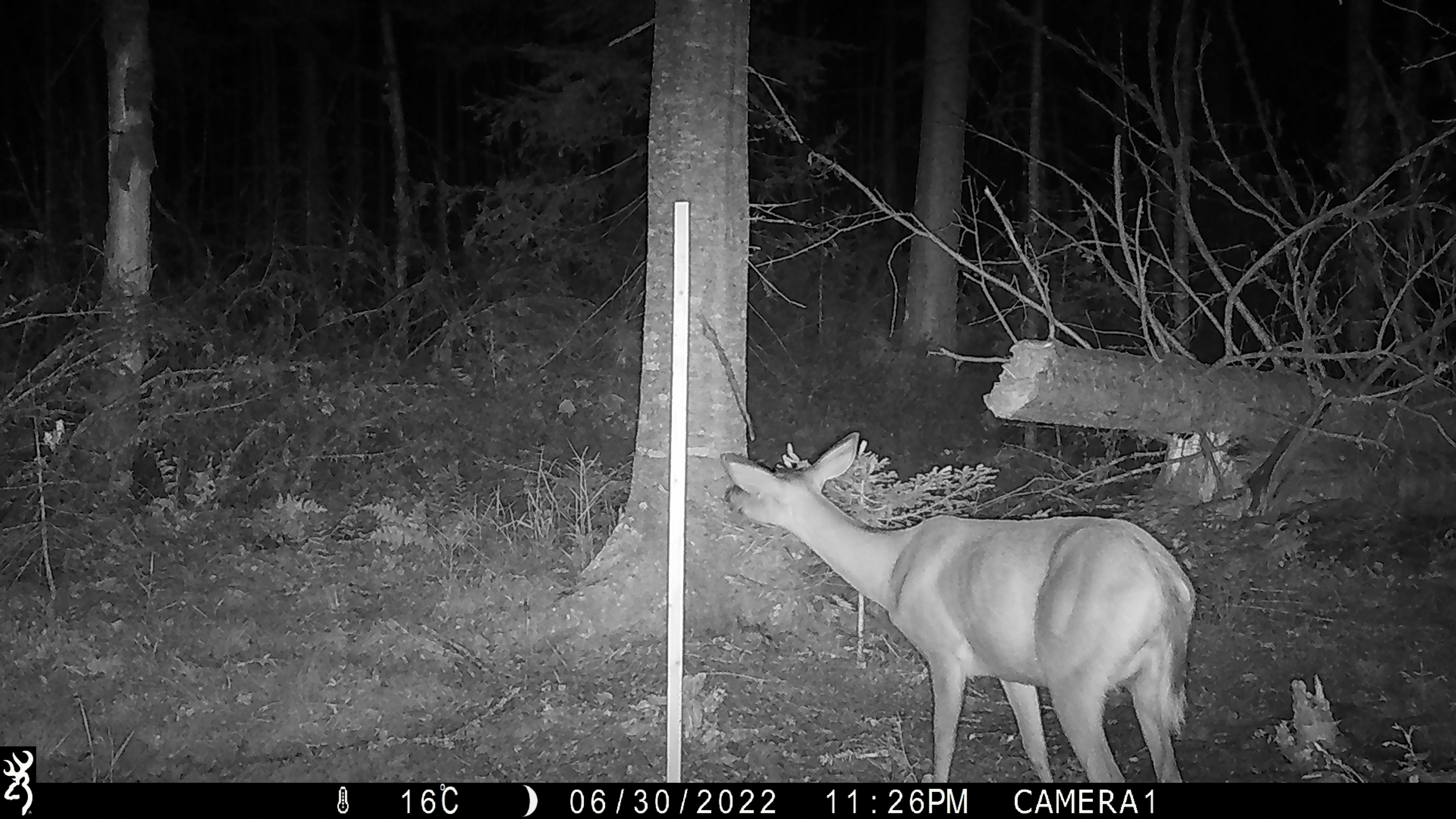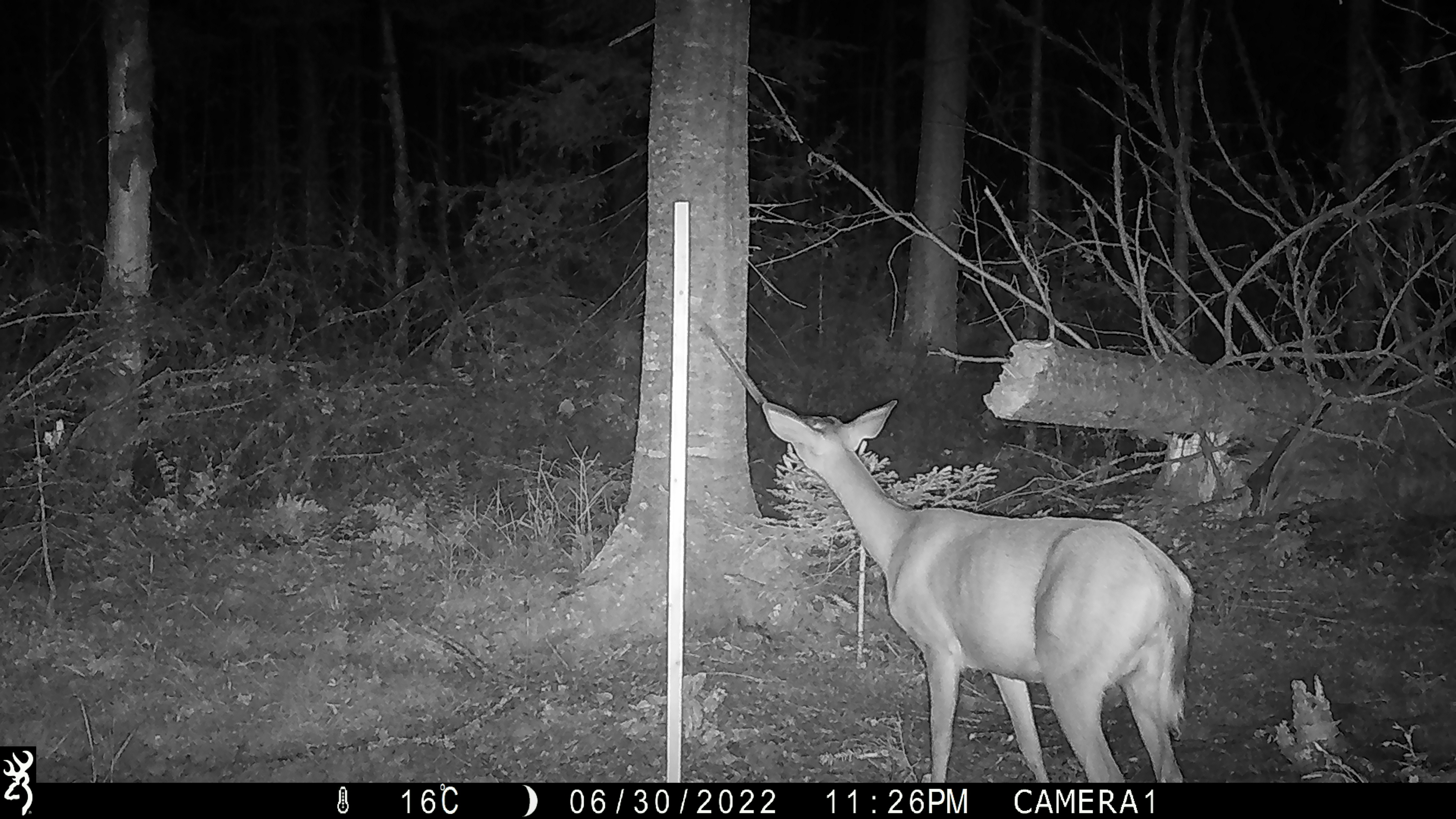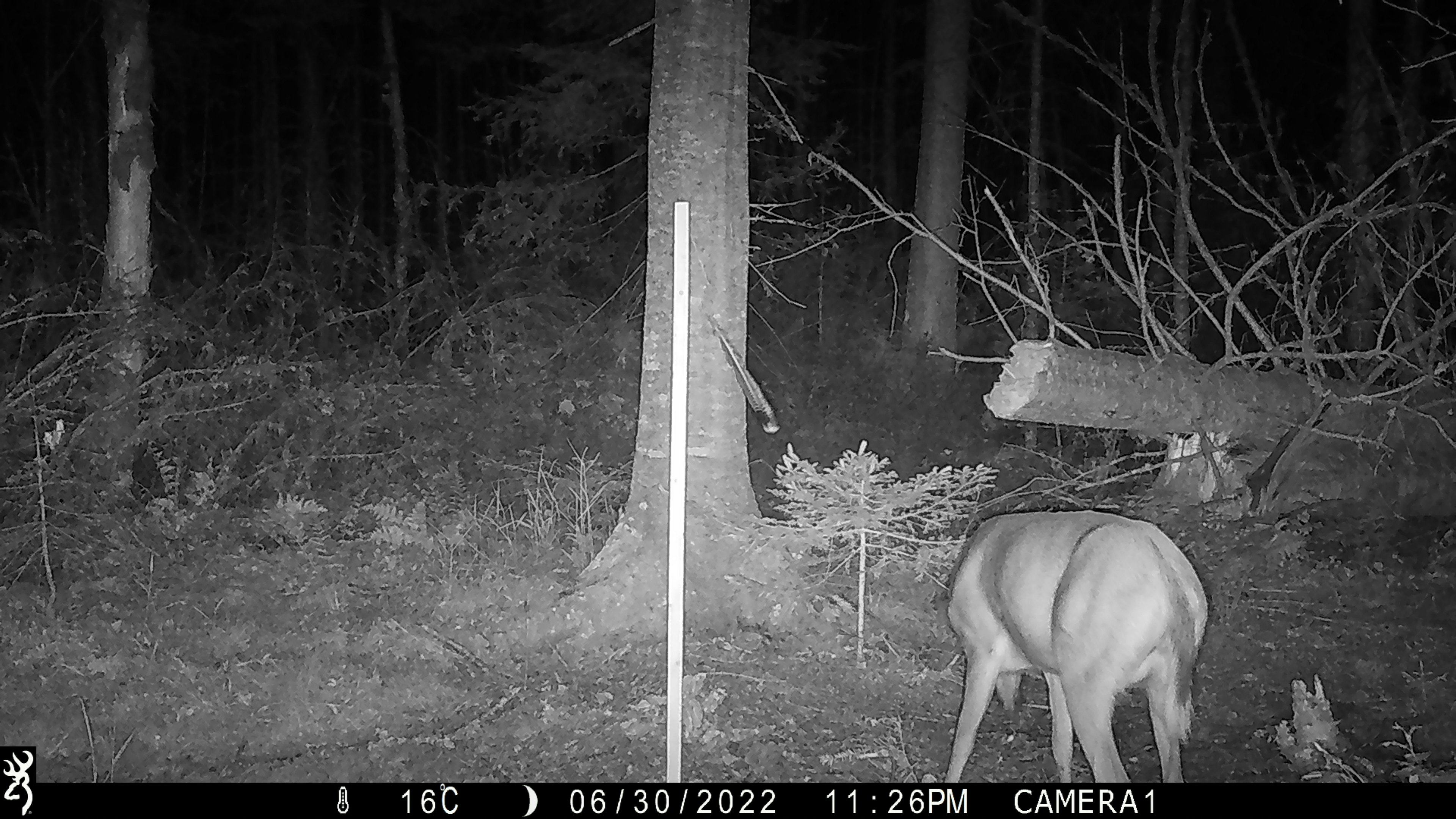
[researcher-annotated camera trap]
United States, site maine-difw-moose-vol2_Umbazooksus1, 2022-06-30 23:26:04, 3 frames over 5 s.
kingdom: Animalia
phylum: Chordata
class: Mammalia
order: Artiodactyla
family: Cervidae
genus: Odocoileus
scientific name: Odocoileus virginianus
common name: white-tailed deer